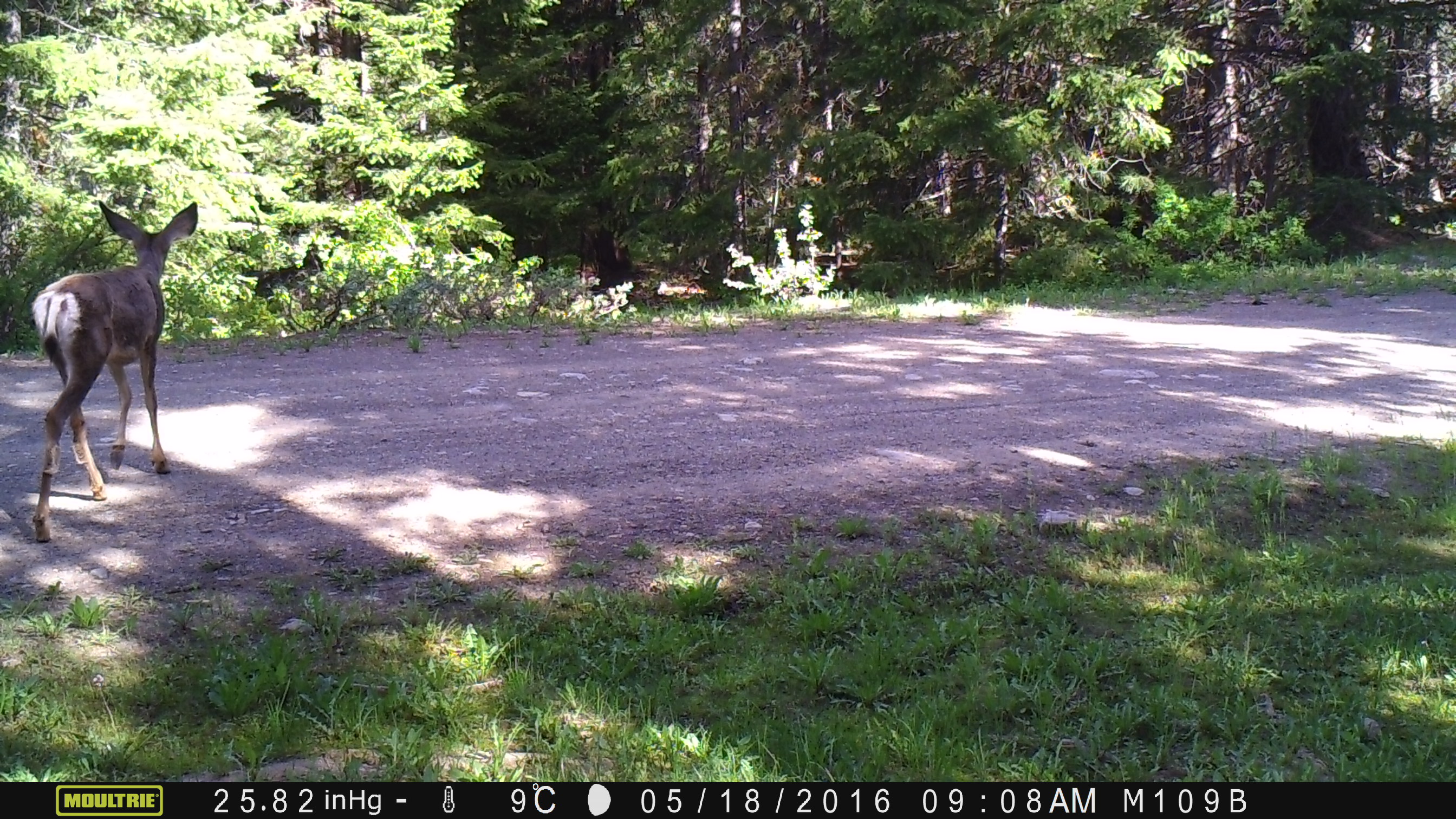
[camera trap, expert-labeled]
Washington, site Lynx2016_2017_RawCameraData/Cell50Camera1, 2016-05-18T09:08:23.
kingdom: Animalia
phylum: Chordata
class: Mammalia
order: Artiodactyla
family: Cervidae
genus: Odocoileus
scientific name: Odocoileus hemionus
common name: mule deer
Odocoileus hemionus (mule deer). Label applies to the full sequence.